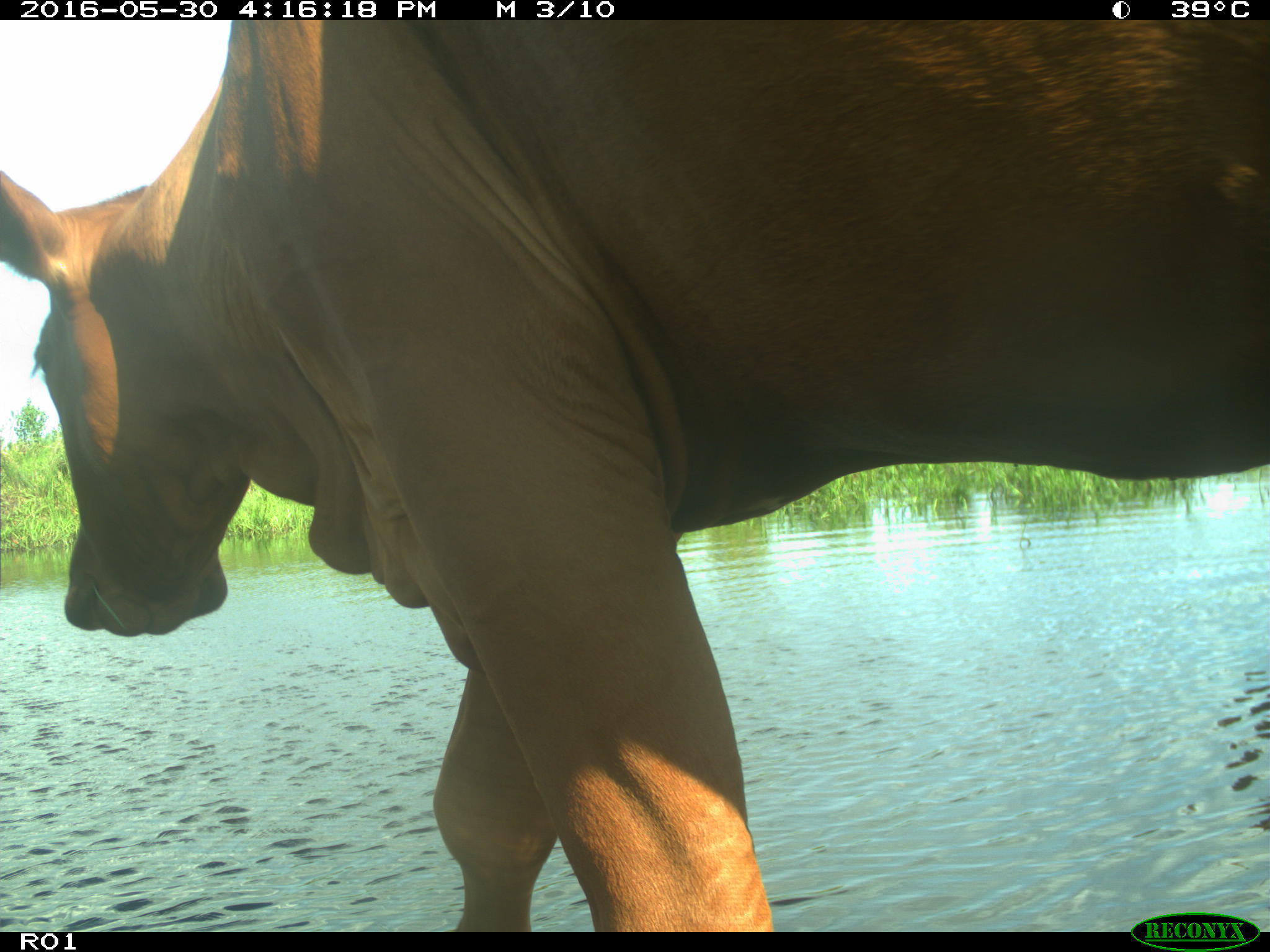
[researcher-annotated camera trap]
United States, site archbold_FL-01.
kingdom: Animalia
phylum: Chordata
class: Mammalia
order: Artiodactyla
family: Bovidae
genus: Bos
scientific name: Bos taurus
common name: domestic cow